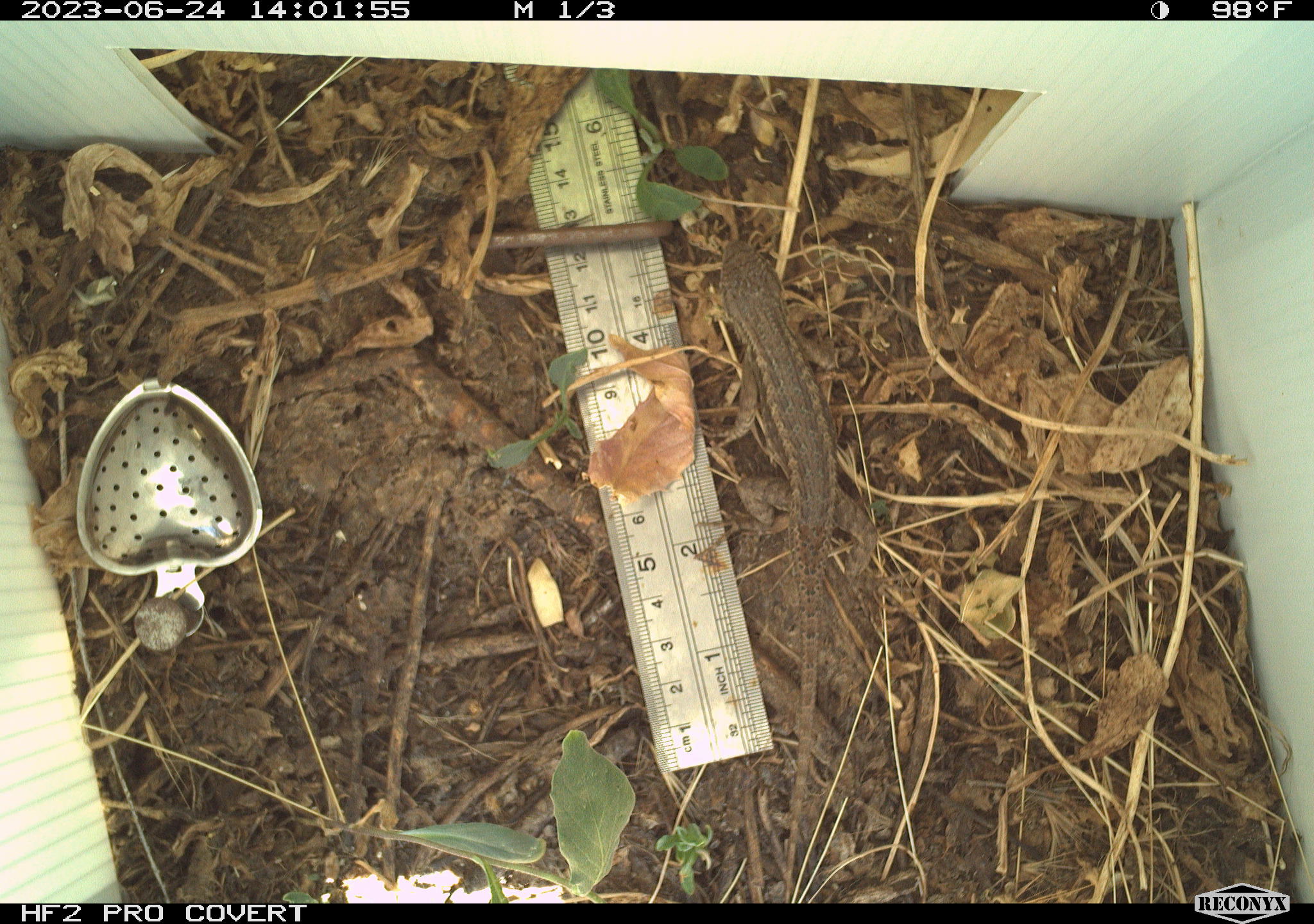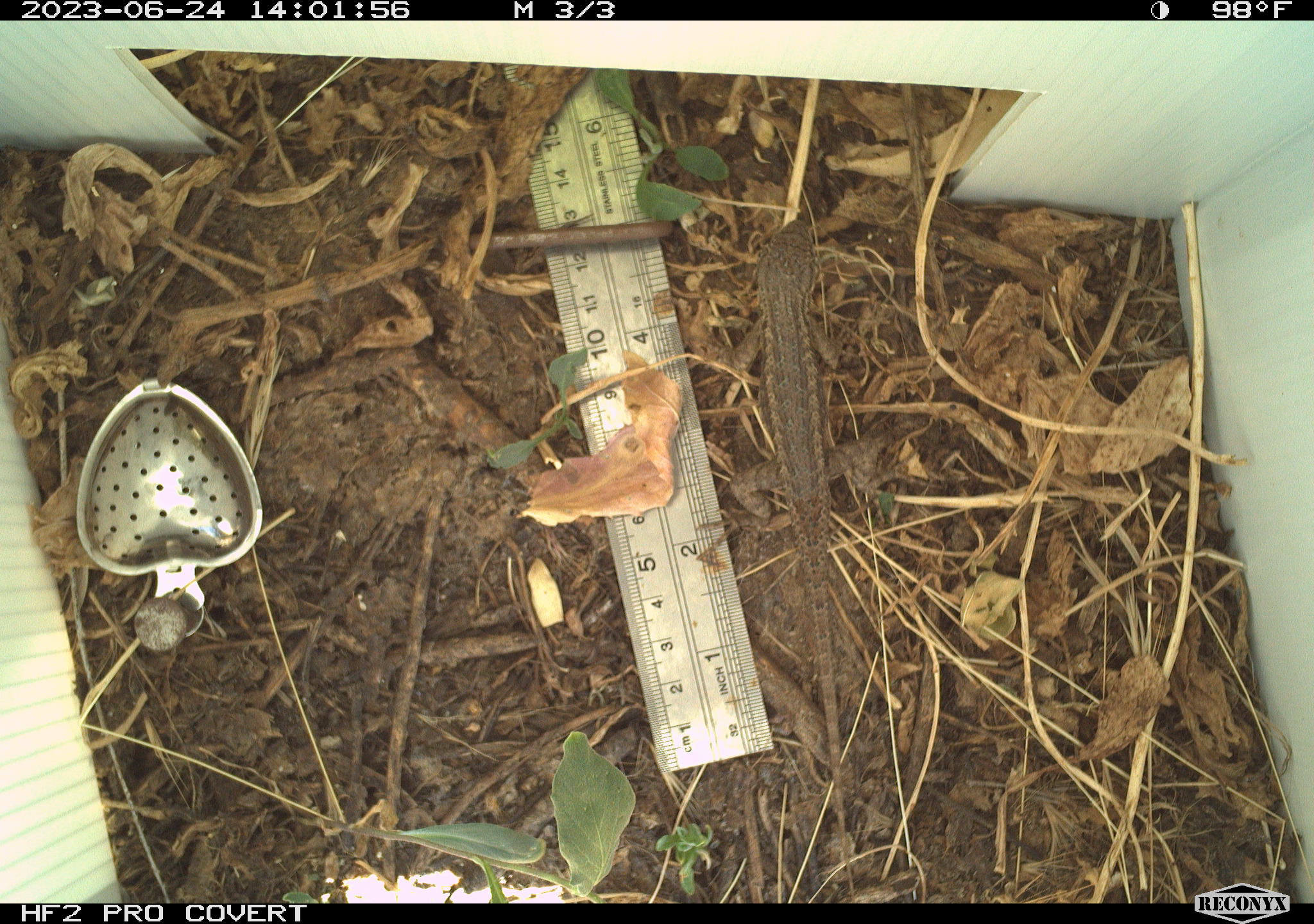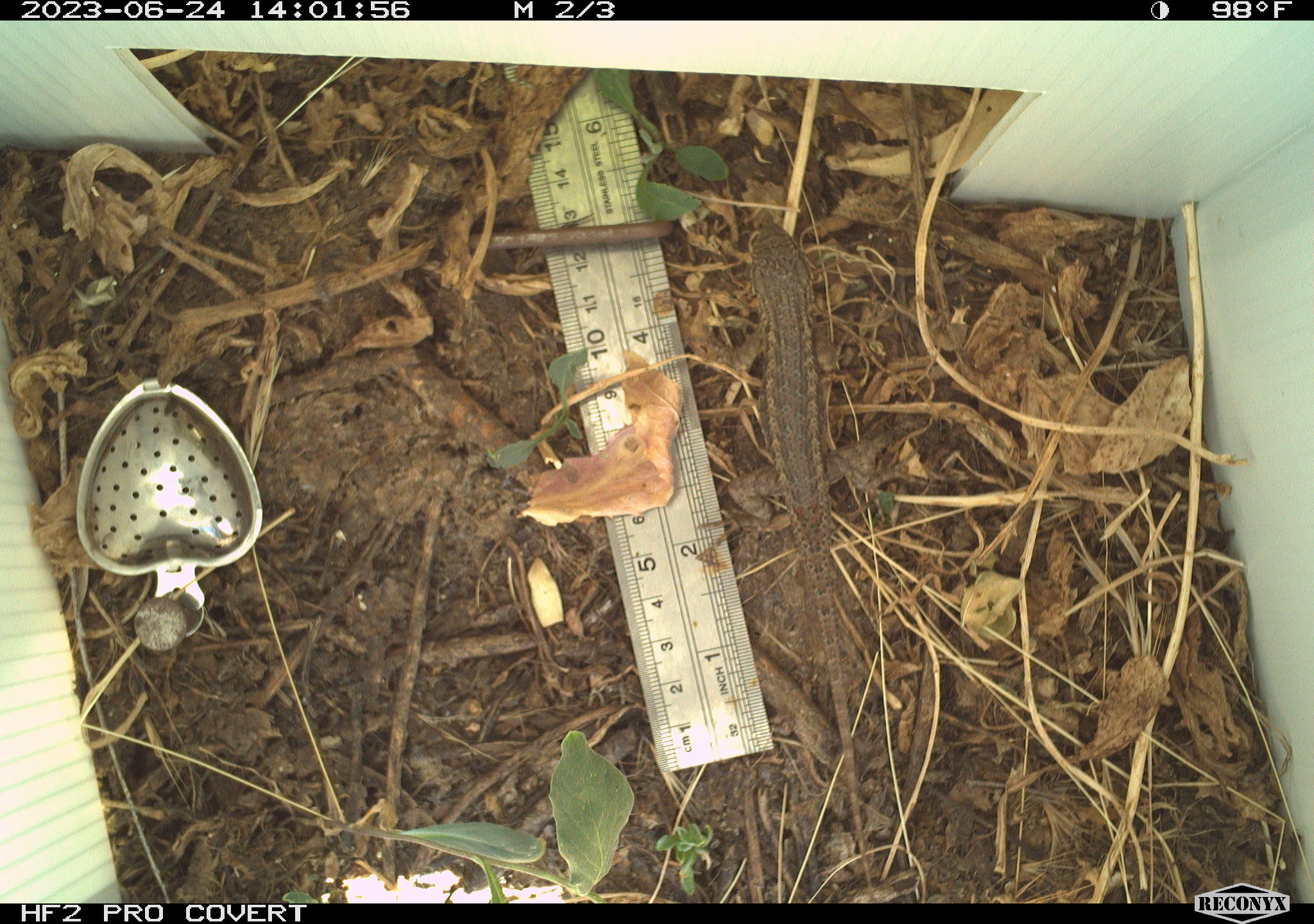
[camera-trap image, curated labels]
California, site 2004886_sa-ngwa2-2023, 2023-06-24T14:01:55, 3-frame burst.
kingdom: Animalia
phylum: Chordata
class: Reptilia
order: Squamata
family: Phrynosomatidae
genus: Sceloporus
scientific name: Sceloporus occidentalis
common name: western fence lizard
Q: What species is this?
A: Western fence lizard (Sceloporus occidentalis).